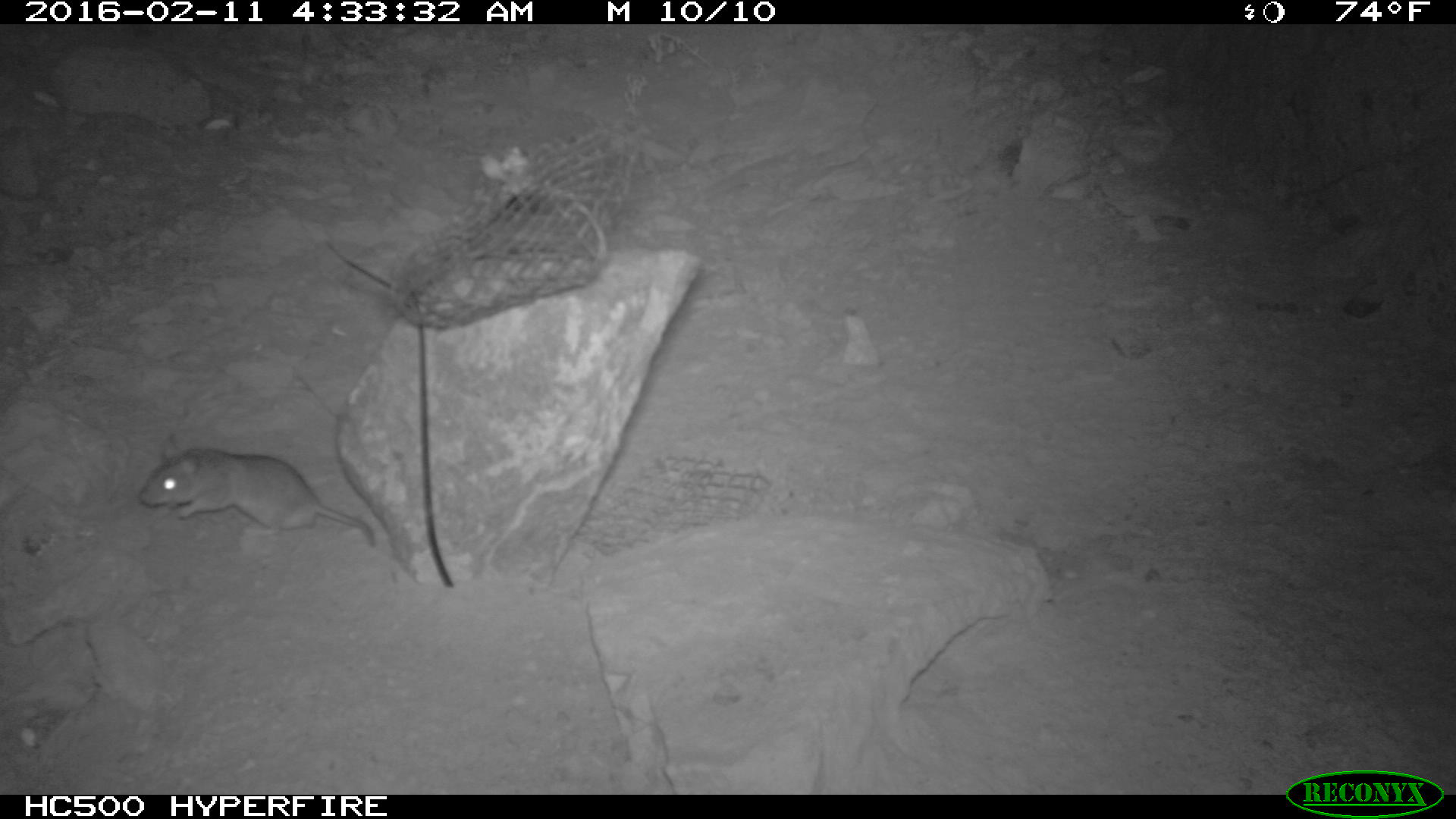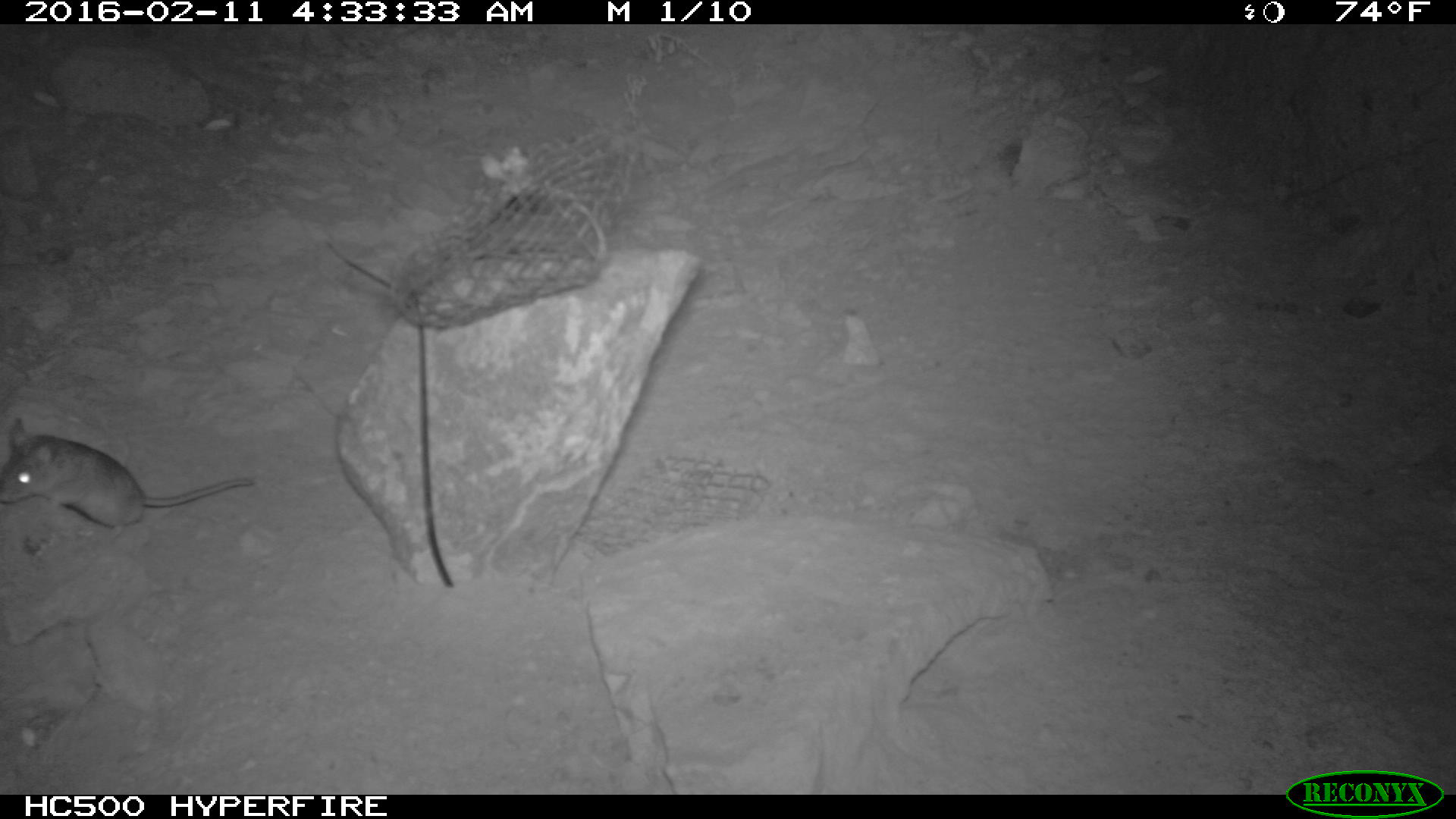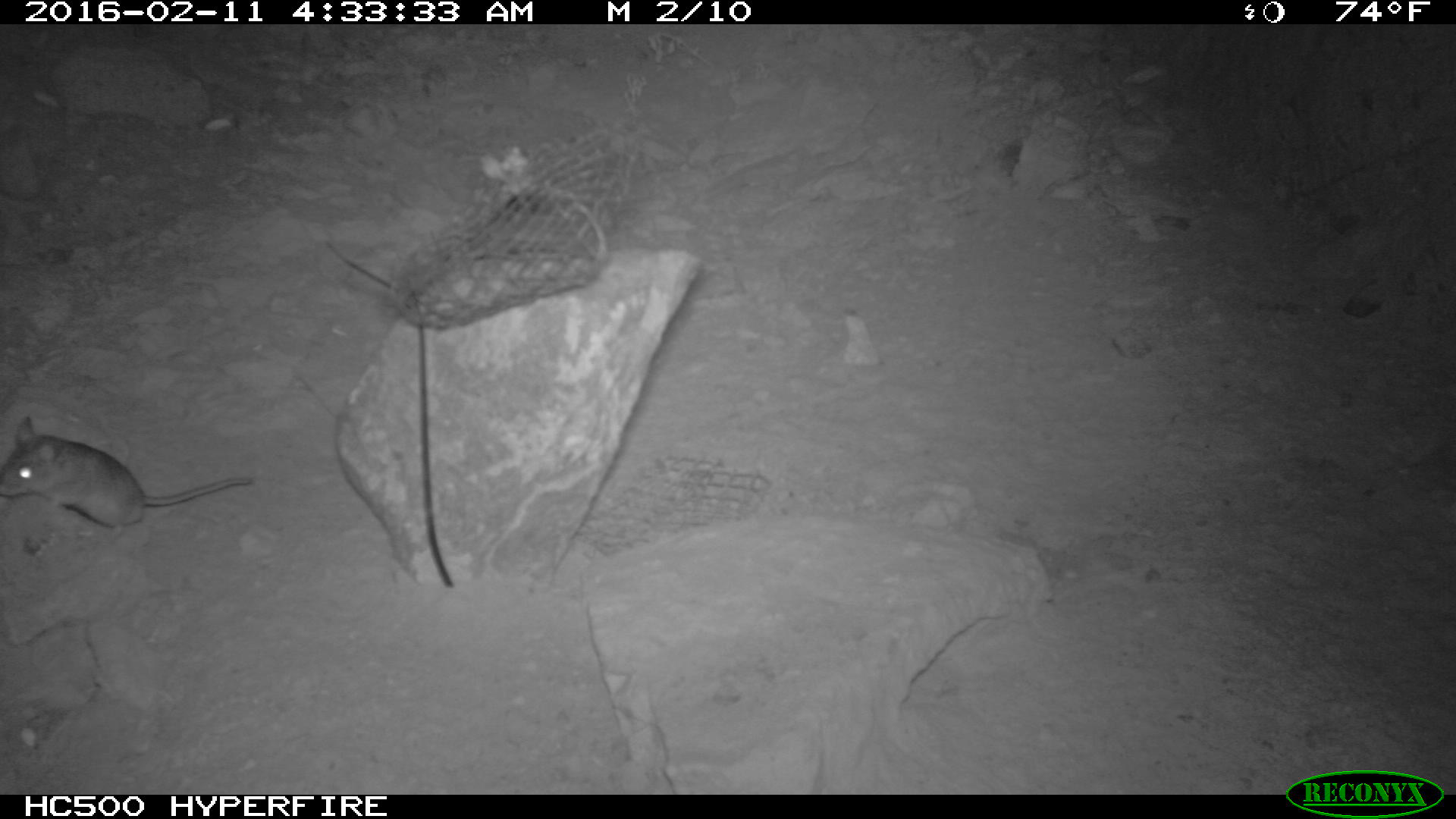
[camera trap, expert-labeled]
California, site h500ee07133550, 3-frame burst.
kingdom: Animalia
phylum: Chordata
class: Mammalia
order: Rodentia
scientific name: Rodentia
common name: rodent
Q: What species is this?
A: Rodent (Rodentia).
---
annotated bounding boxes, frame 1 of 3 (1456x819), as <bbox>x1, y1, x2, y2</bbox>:
rodent: <bbox>136, 433, 375, 544</bbox>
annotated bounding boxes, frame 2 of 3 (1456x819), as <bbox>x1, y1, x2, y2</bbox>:
rodent: <bbox>0, 418, 253, 543</bbox>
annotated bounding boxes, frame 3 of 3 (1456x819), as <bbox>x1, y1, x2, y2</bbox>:
rodent: <bbox>0, 413, 252, 546</bbox>